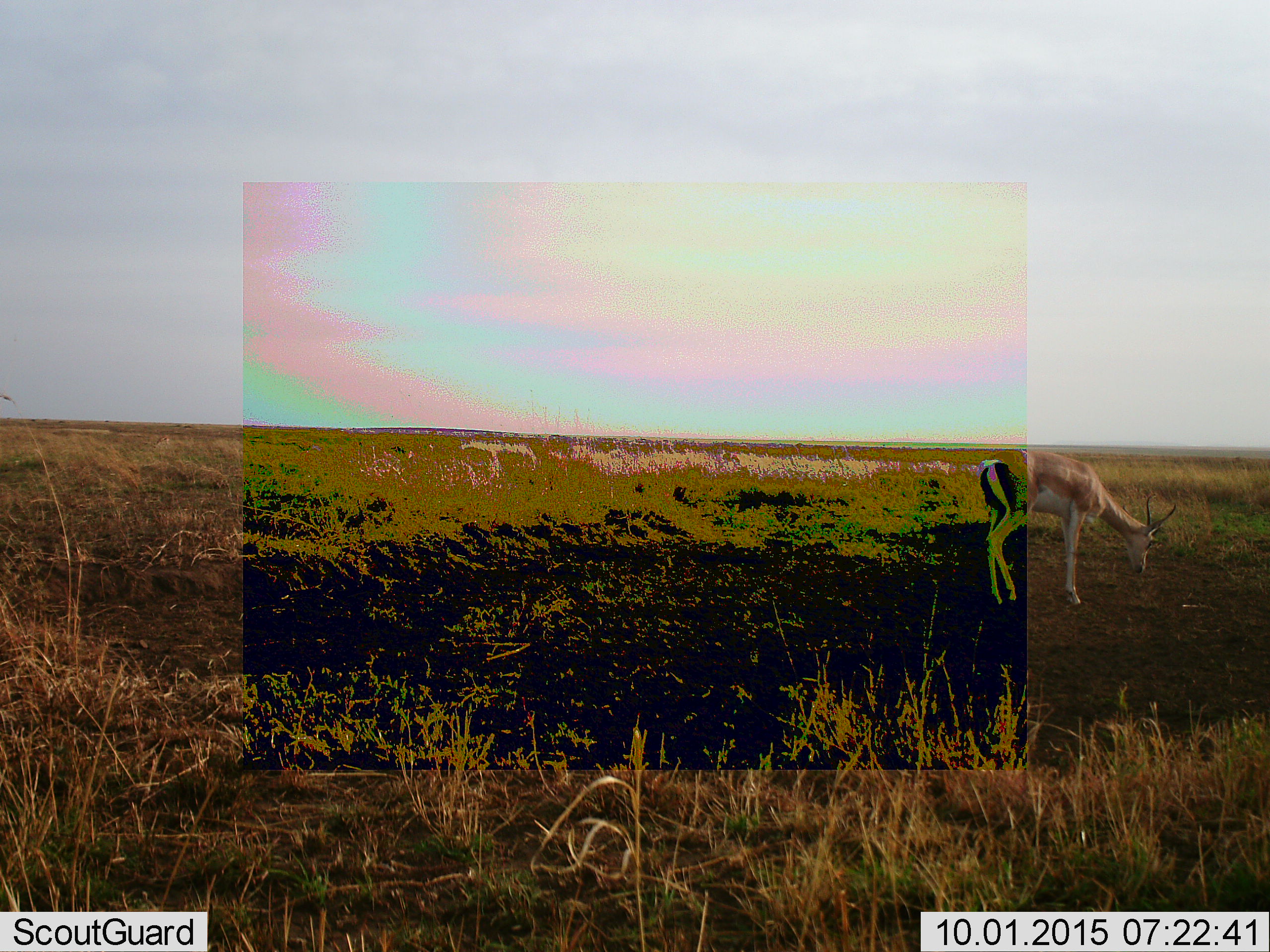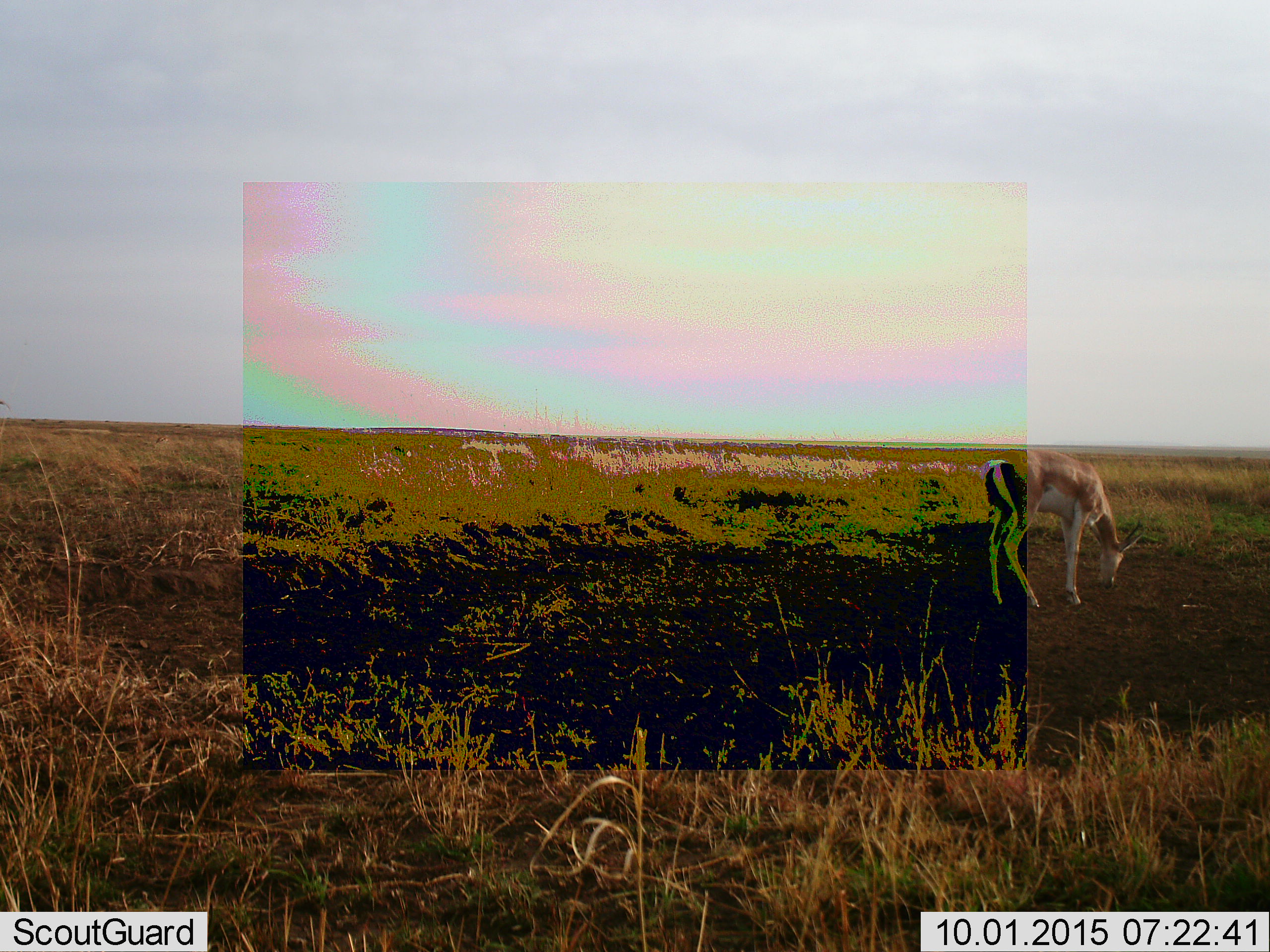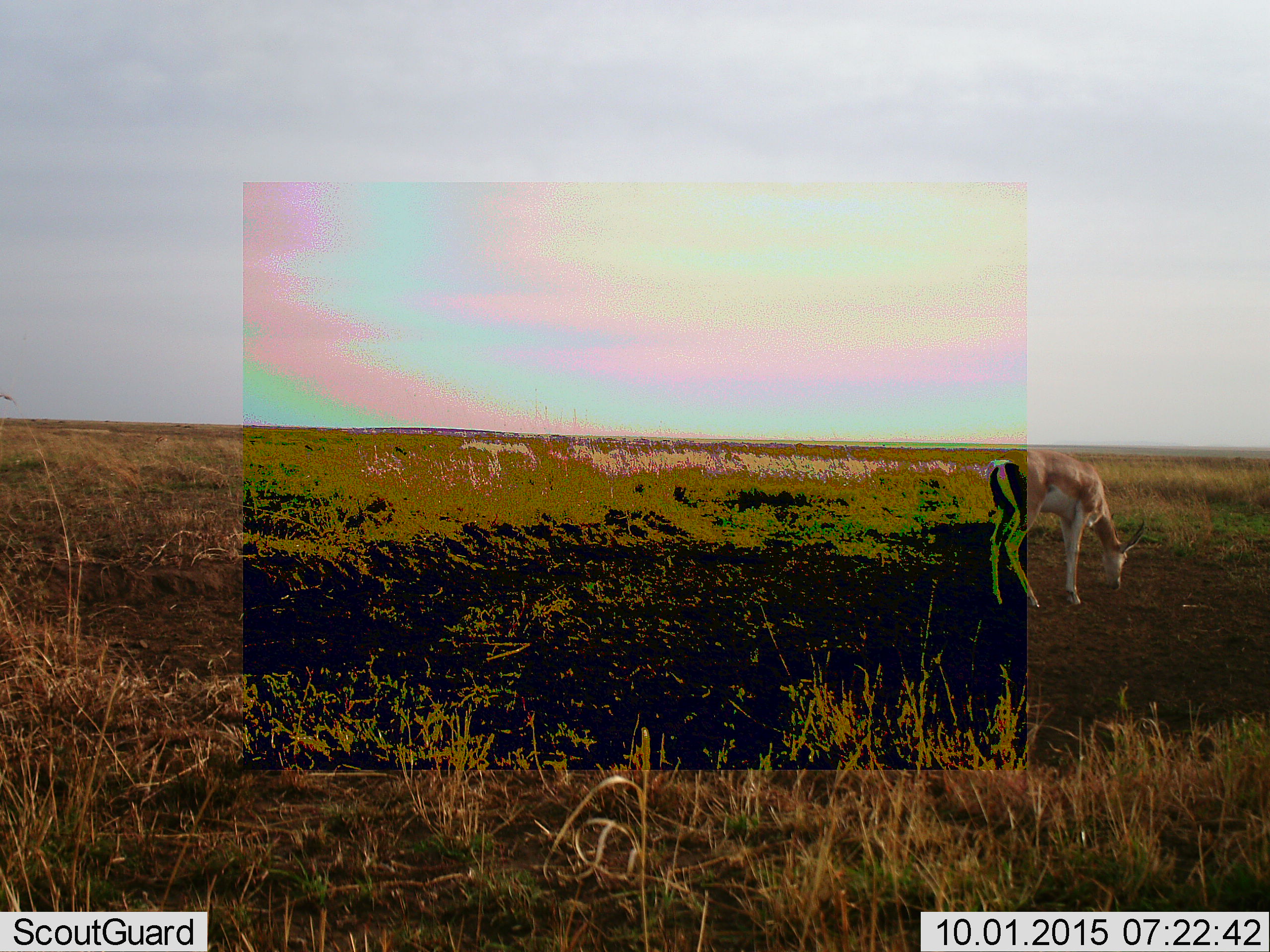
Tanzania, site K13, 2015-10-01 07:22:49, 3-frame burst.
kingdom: Animalia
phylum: Chordata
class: Mammalia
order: Artiodactyla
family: Bovidae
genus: Eudorcas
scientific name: Eudorcas thomsonii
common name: thomson's gazelle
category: gazellethomsons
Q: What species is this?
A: Gazellethomsons (thomson's gazelle) (Eudorcas thomsonii).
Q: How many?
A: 1.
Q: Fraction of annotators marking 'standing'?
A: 33%.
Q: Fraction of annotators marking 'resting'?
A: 0%.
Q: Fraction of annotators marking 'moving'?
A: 17%.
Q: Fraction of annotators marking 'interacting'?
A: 0%.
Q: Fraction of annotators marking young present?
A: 0%.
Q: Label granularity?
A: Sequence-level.